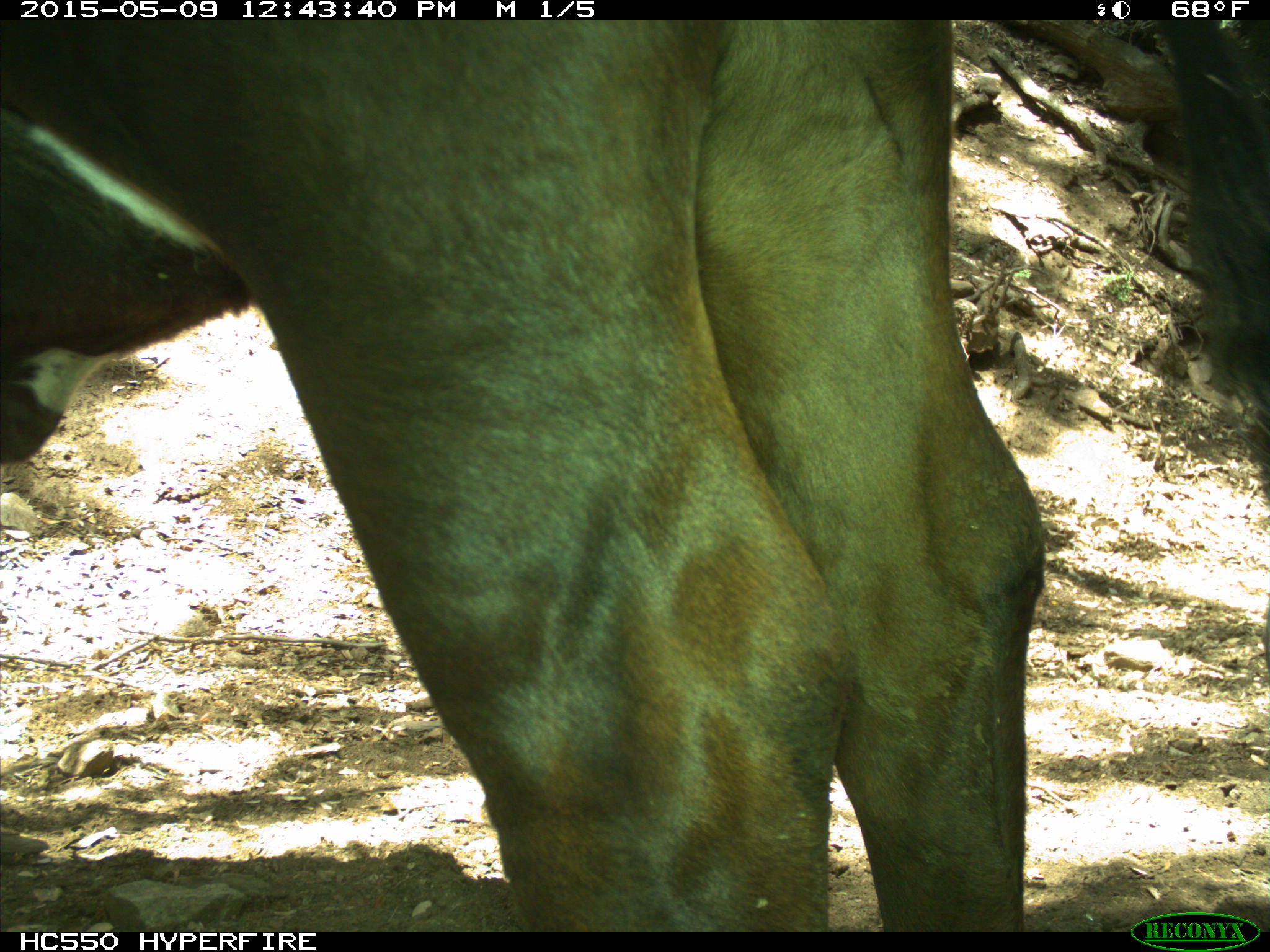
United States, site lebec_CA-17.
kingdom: Animalia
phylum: Chordata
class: Mammalia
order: Artiodactyla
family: Bovidae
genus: Bos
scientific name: Bos taurus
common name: domestic cow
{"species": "Bos taurus (domestic cow)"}